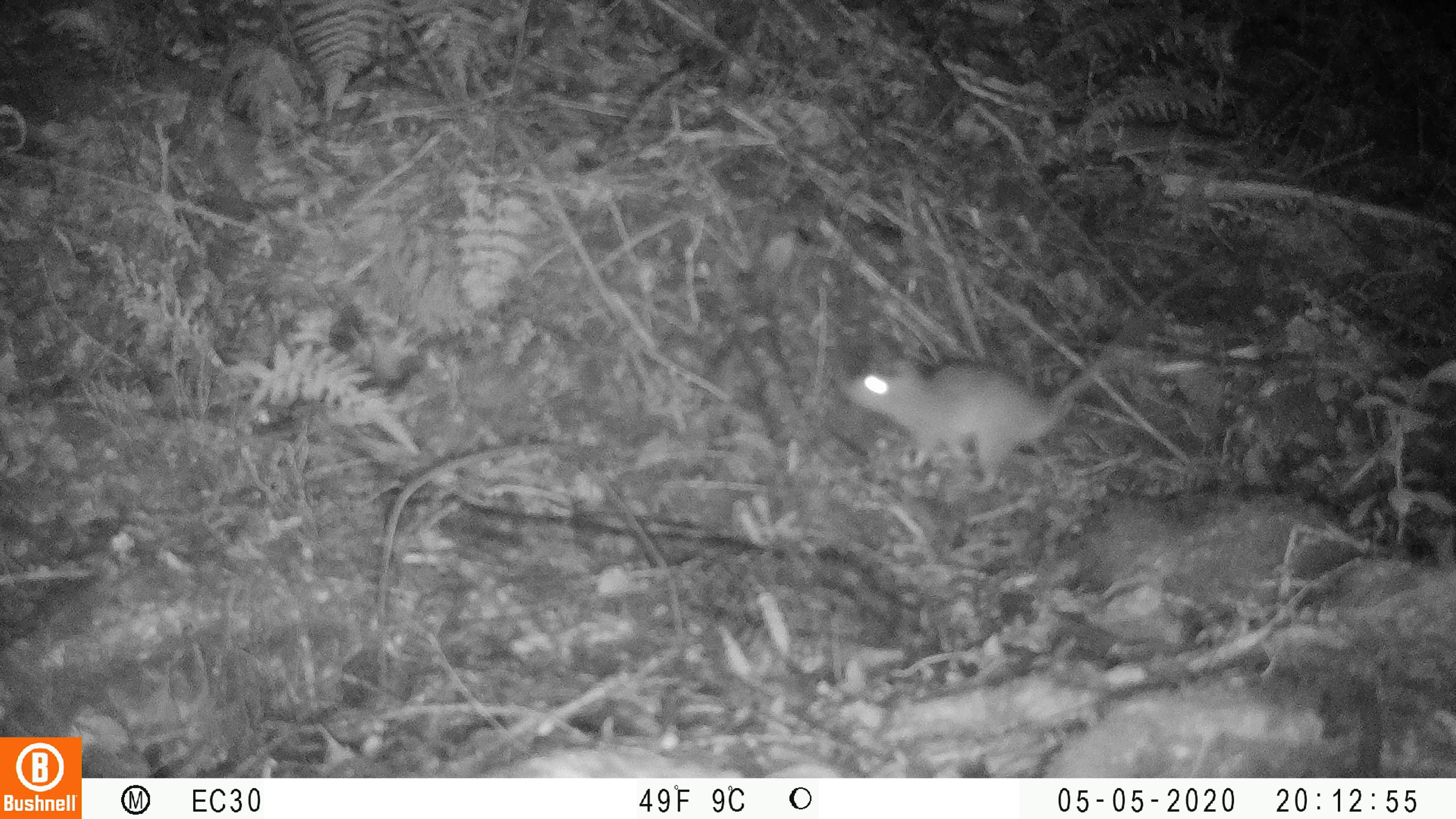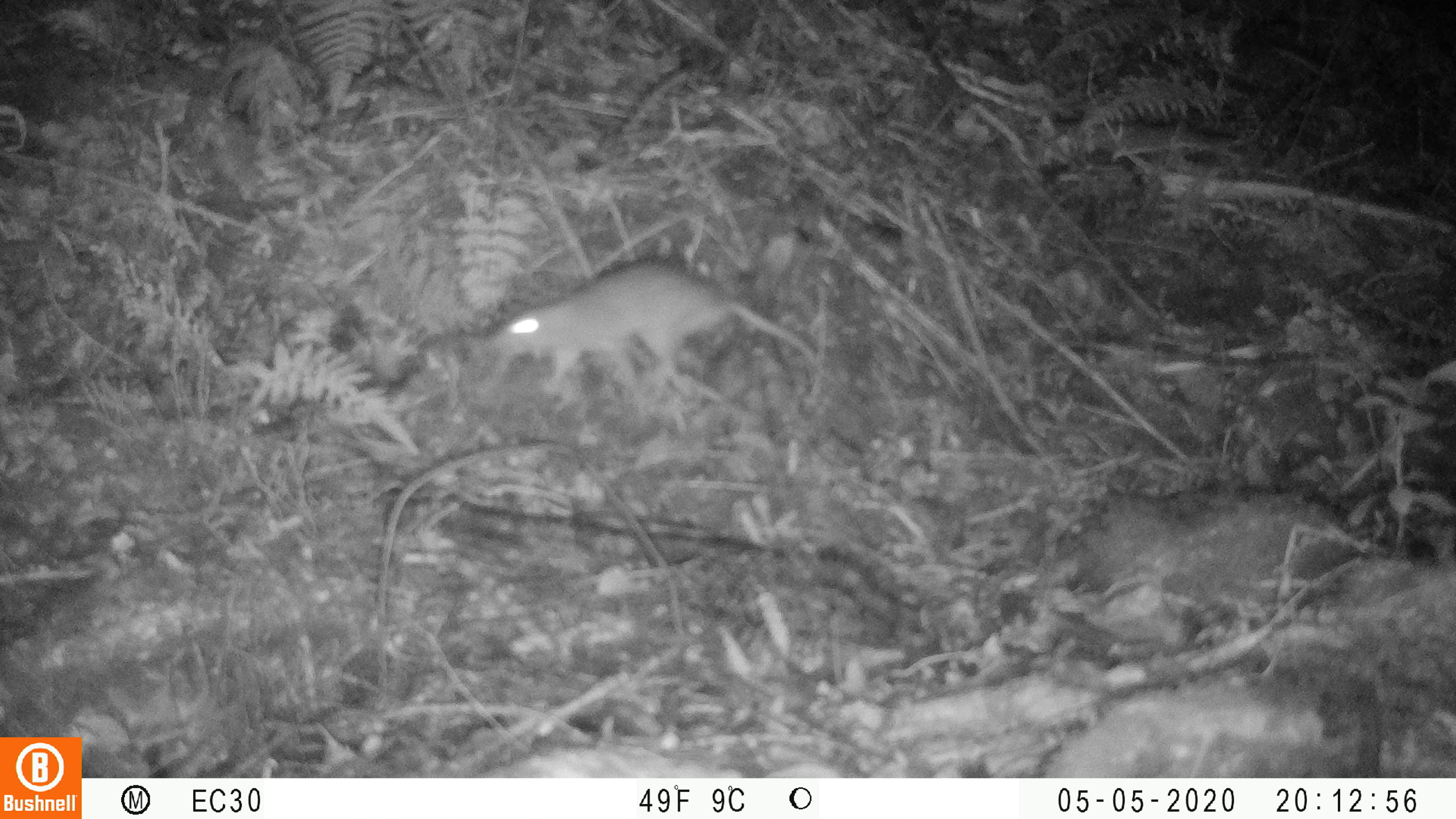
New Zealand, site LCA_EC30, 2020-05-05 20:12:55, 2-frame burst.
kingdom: Animalia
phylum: Chordata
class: Mammalia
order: Rodentia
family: Muridae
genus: Rattus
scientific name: Rattus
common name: rat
Rat (Rattus).